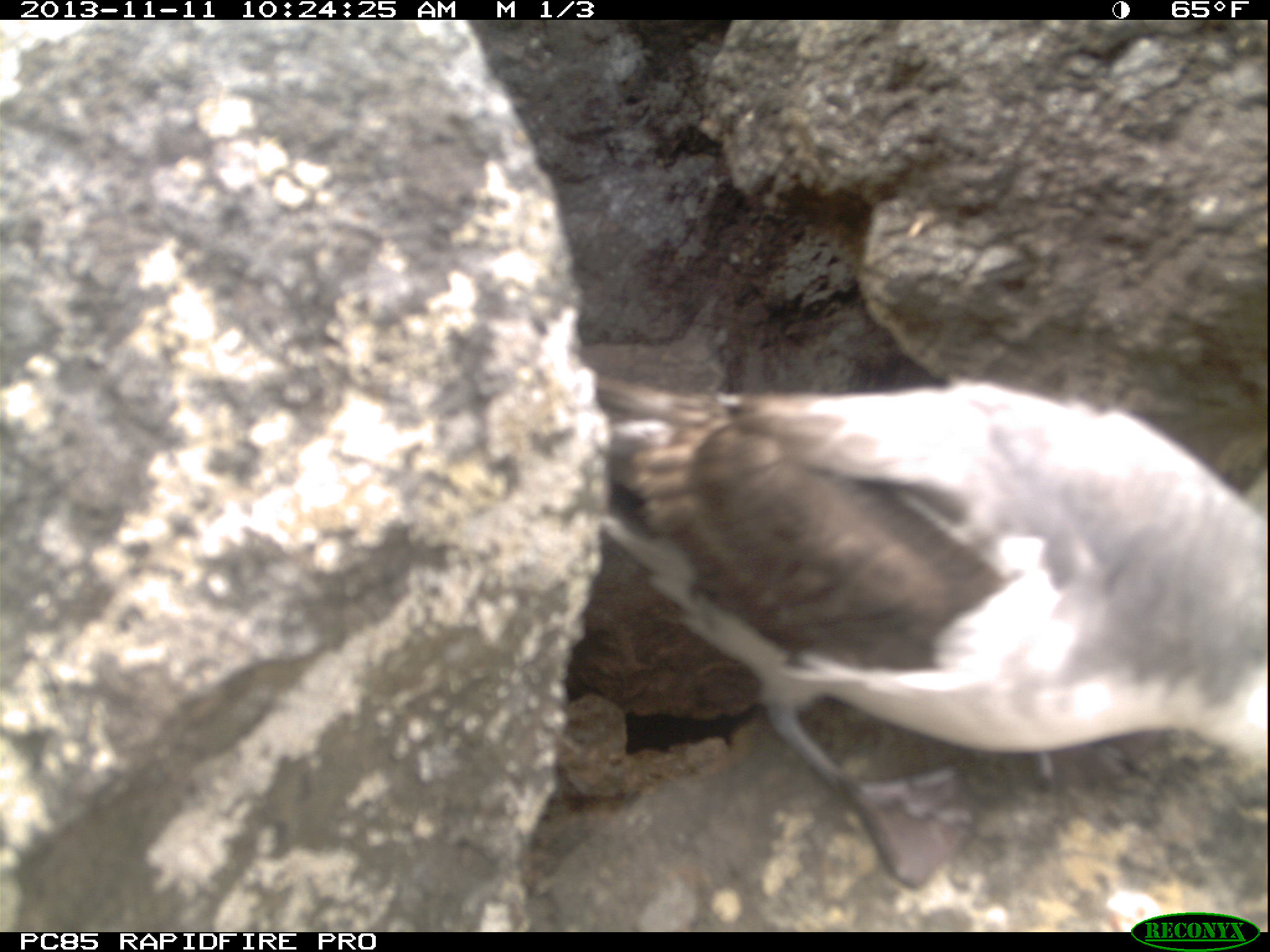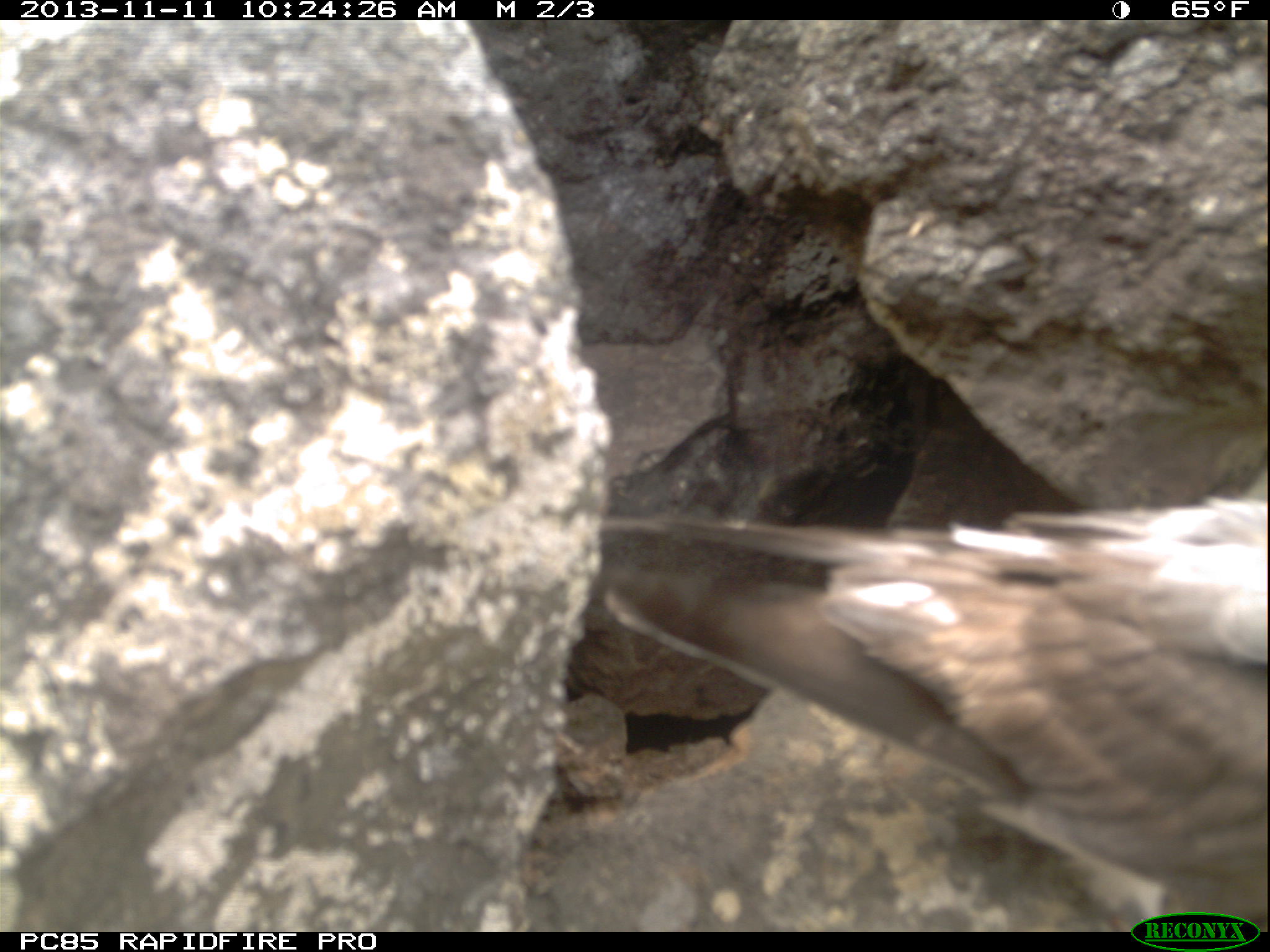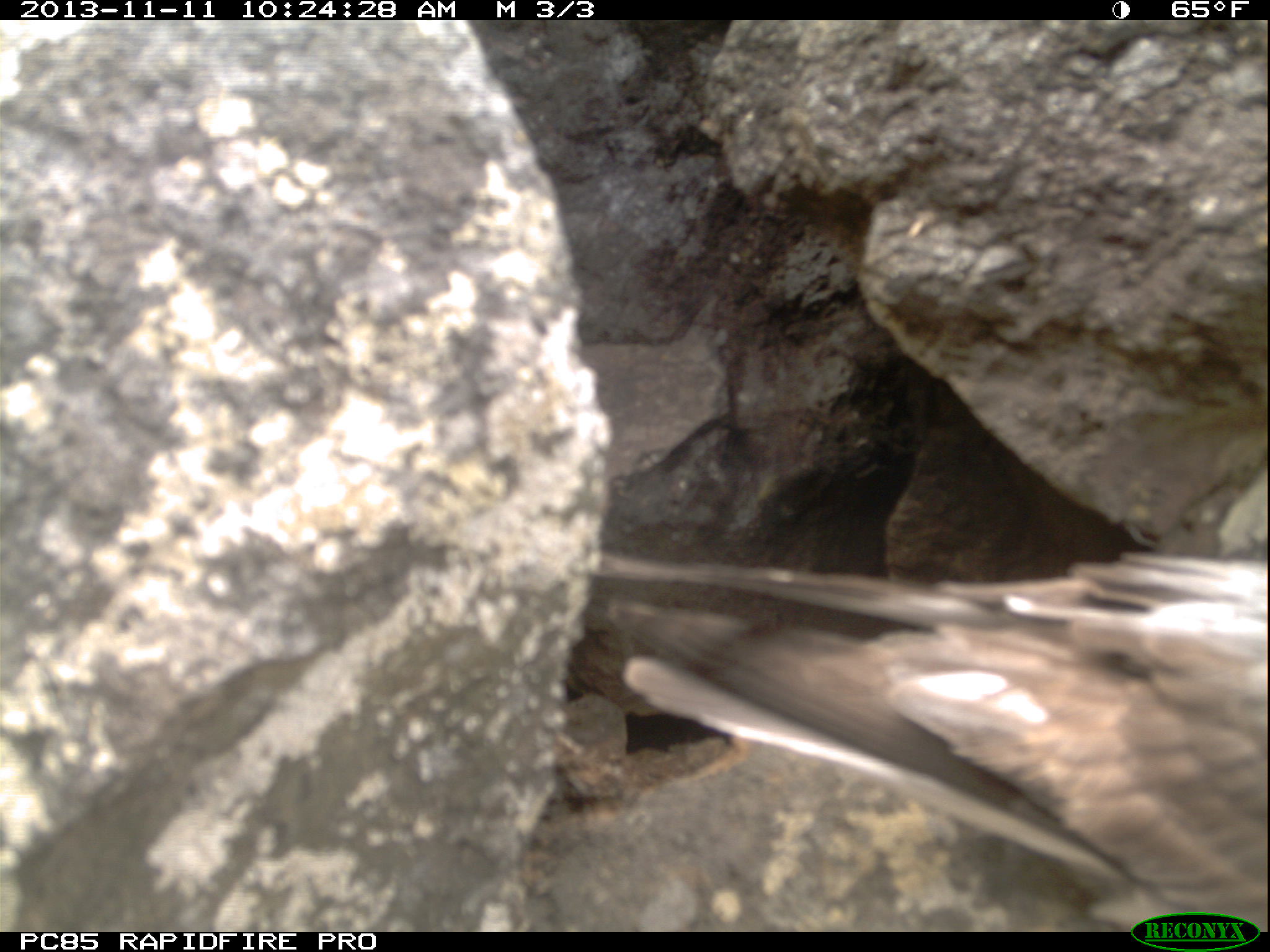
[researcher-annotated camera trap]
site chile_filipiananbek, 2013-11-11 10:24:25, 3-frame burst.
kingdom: Animalia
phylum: Chordata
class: Aves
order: Procellariiformes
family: Procellariidae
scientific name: Procellariidae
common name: petrel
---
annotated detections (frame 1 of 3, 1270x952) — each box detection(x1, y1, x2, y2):
petrel: detection(547, 368, 1270, 913)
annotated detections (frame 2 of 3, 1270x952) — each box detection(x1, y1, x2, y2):
petrel: detection(564, 487, 1270, 904)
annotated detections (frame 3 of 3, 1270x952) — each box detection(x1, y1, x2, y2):
petrel: detection(564, 514, 1270, 909)